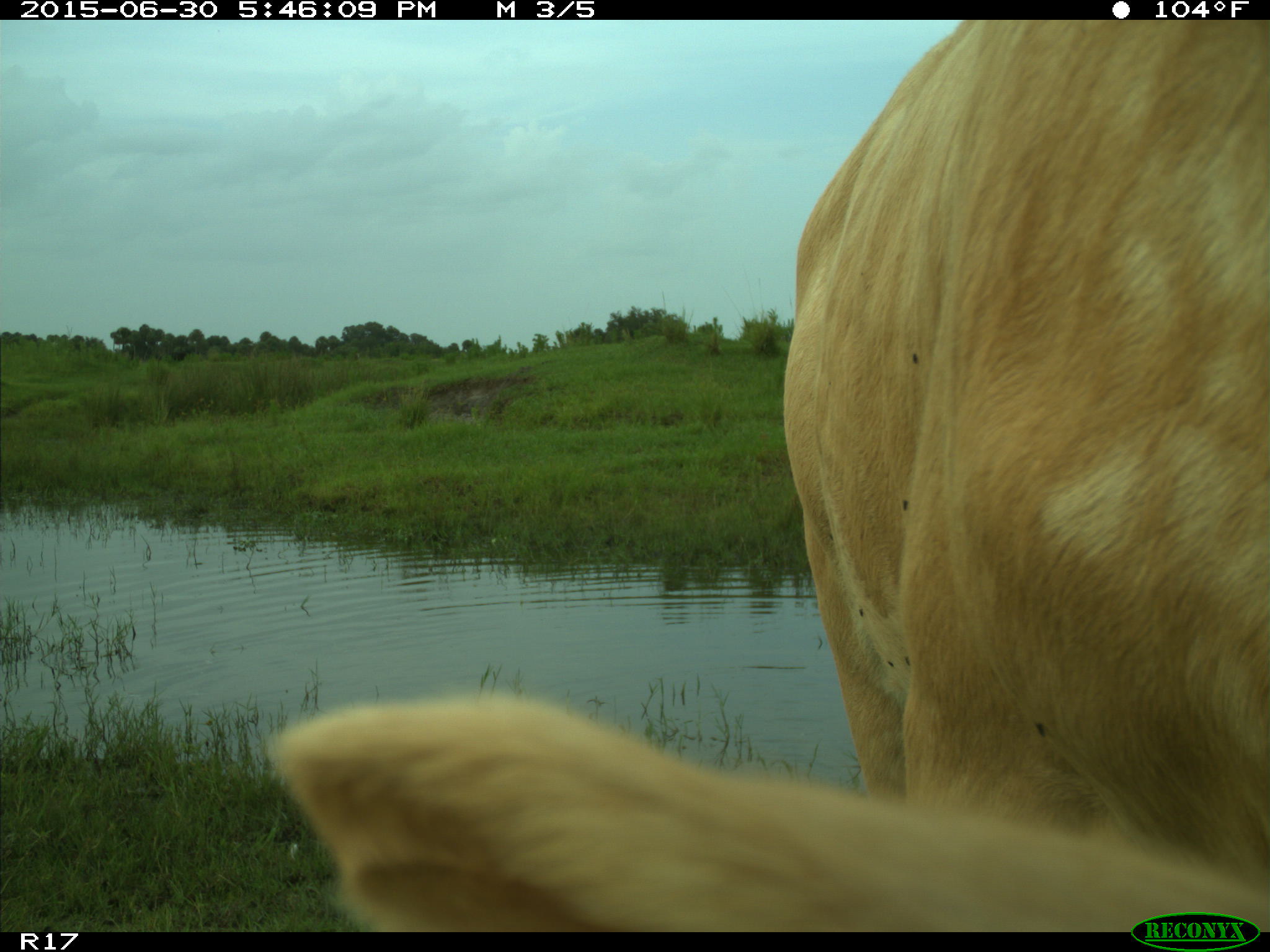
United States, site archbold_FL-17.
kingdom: Animalia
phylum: Chordata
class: Mammalia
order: Artiodactyla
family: Bovidae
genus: Bos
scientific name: Bos taurus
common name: domestic cow